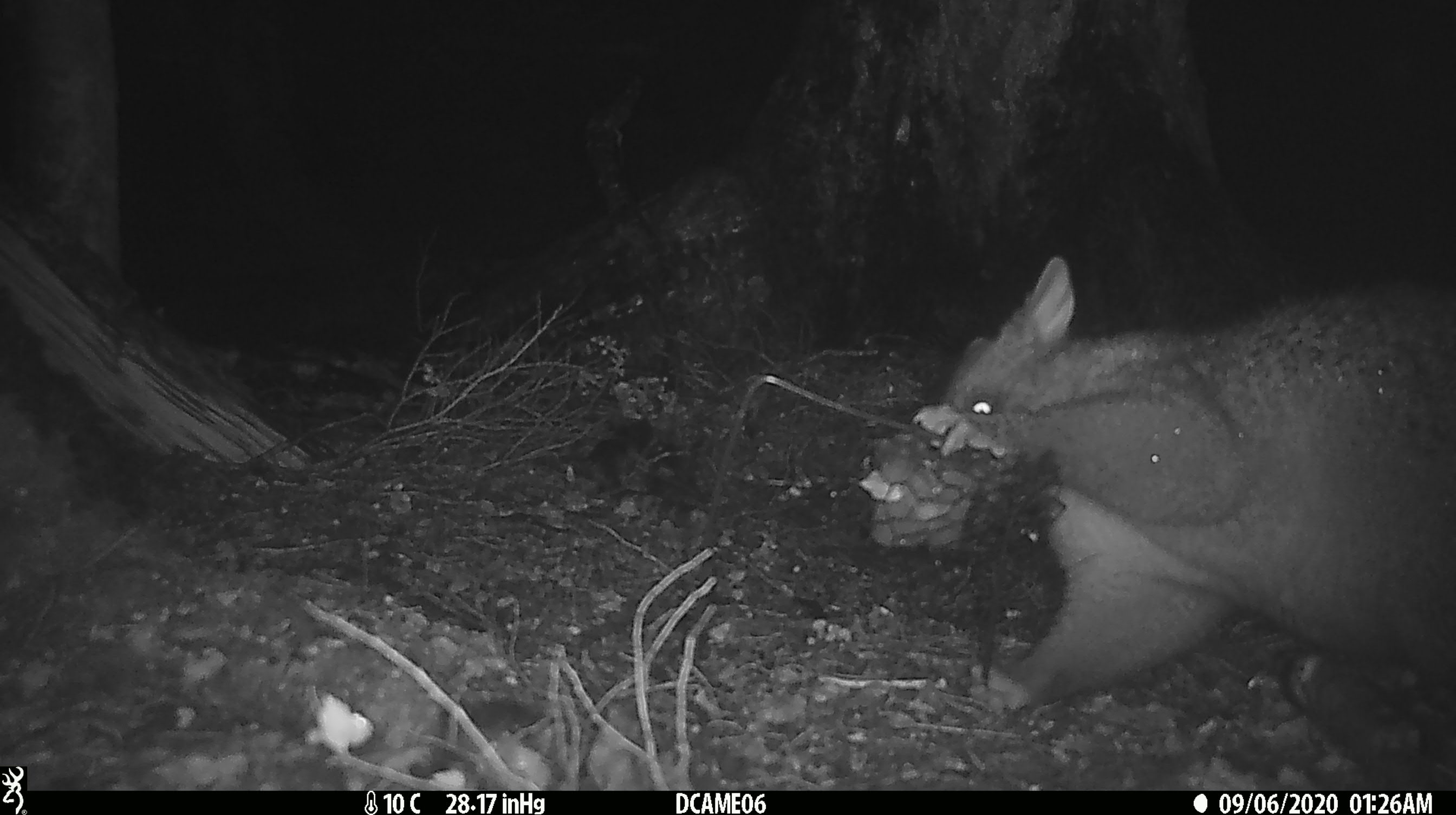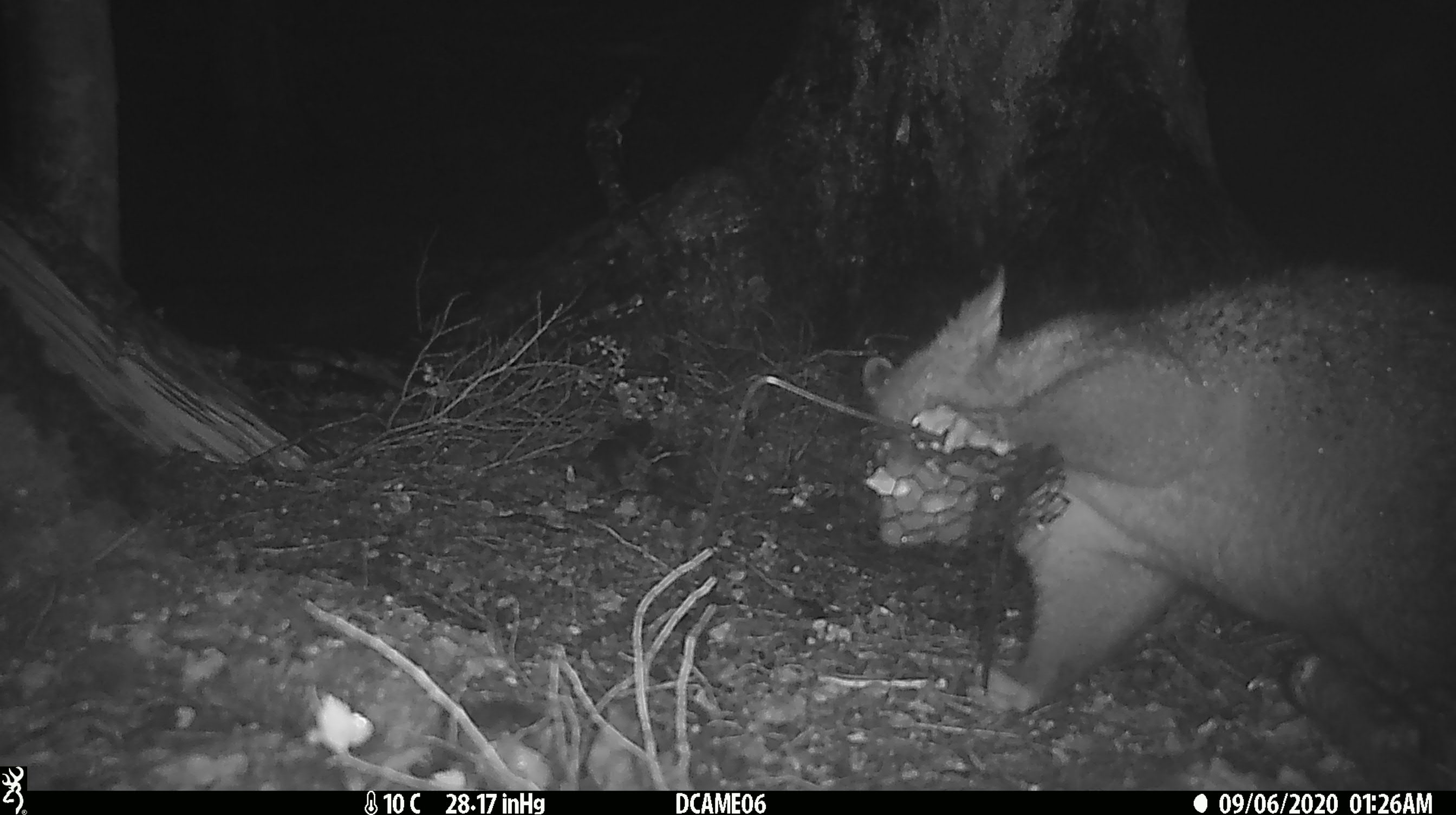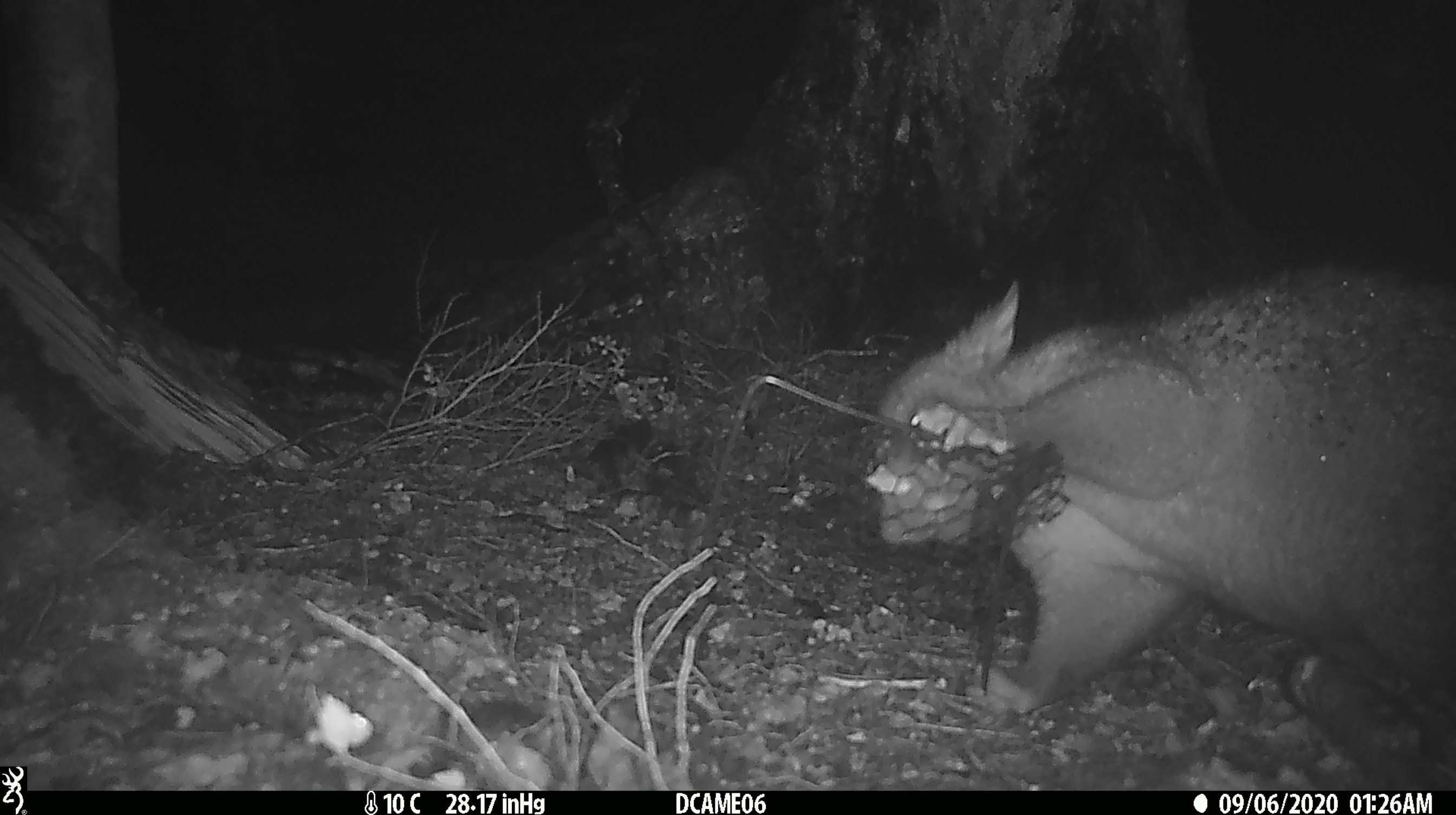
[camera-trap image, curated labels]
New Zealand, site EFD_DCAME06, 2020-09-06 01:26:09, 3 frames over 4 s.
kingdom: Animalia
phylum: Chordata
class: Mammalia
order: Diprotodontia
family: Phalangeridae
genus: Trichosurus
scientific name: Trichosurus vulpecula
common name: common brushtail possum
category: possum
Possum (common brushtail possum) (Trichosurus vulpecula).